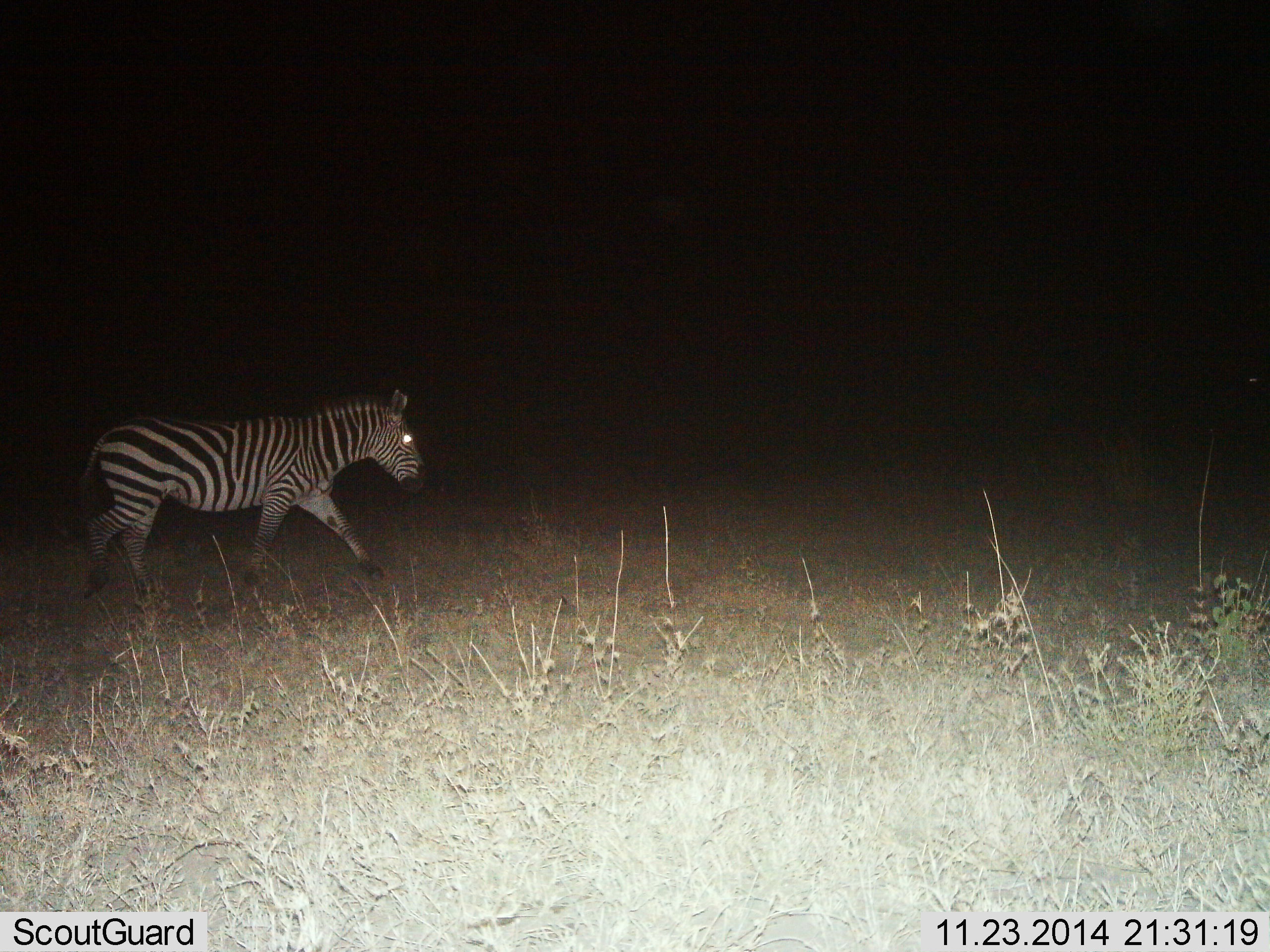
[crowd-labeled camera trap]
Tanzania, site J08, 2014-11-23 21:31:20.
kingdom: Animalia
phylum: Chordata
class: Mammalia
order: Perissodactyla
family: Equidae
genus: Equus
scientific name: Equus quagga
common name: plains zebra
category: zebra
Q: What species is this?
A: Zebra (plains zebra) (Equus quagga).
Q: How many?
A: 1.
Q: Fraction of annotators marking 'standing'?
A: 20%.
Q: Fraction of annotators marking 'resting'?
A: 0%.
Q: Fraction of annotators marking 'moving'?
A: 80%.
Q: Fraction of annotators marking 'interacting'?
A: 0%.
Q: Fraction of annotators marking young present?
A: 0%.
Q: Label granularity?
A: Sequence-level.